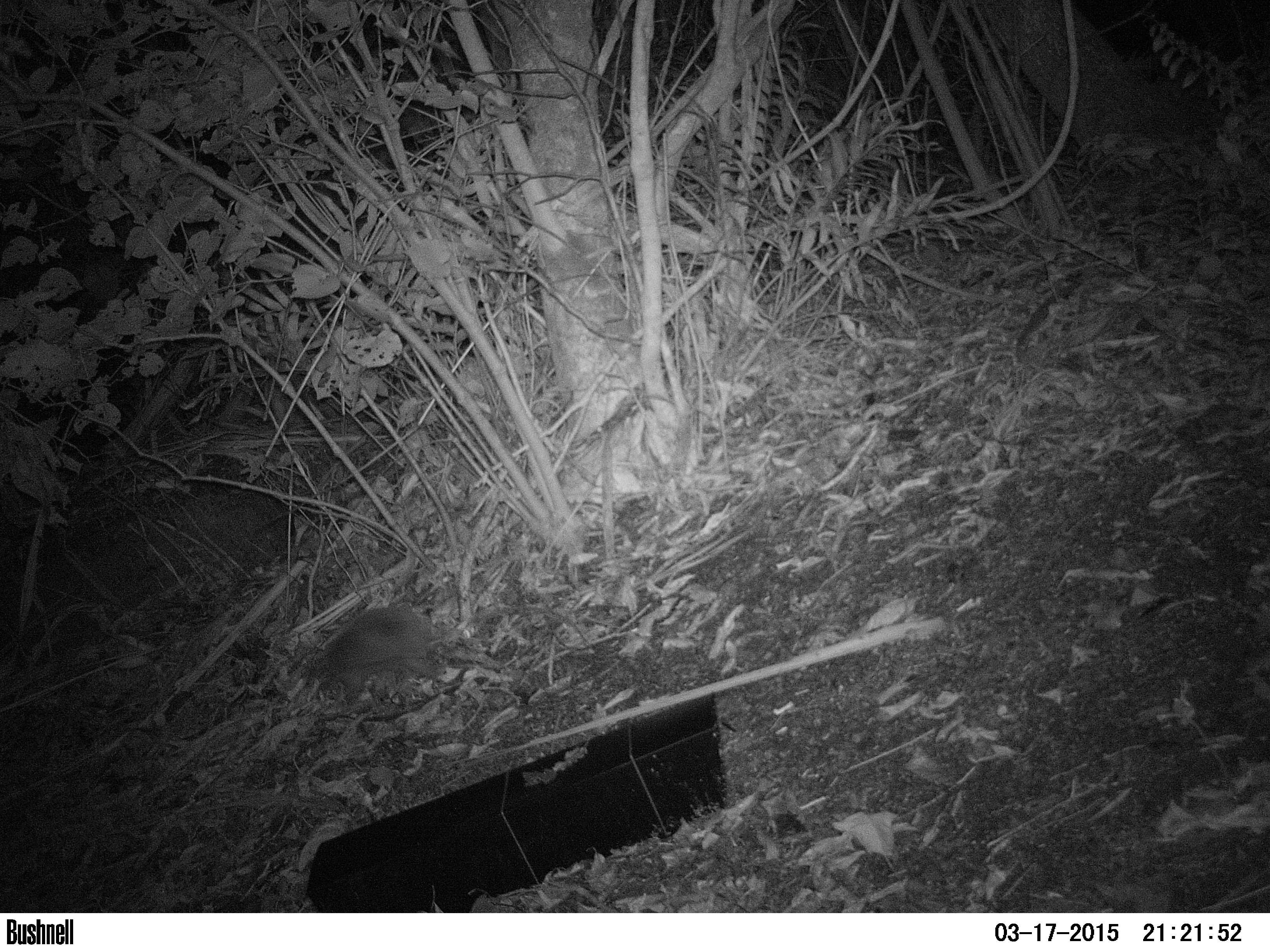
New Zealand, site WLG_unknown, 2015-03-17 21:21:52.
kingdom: Animalia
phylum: Chordata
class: Mammalia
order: Eulipotyphla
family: Erinaceidae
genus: Erinaceus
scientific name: Erinaceus europaeus europaeus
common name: european hedgehog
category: hedgehog